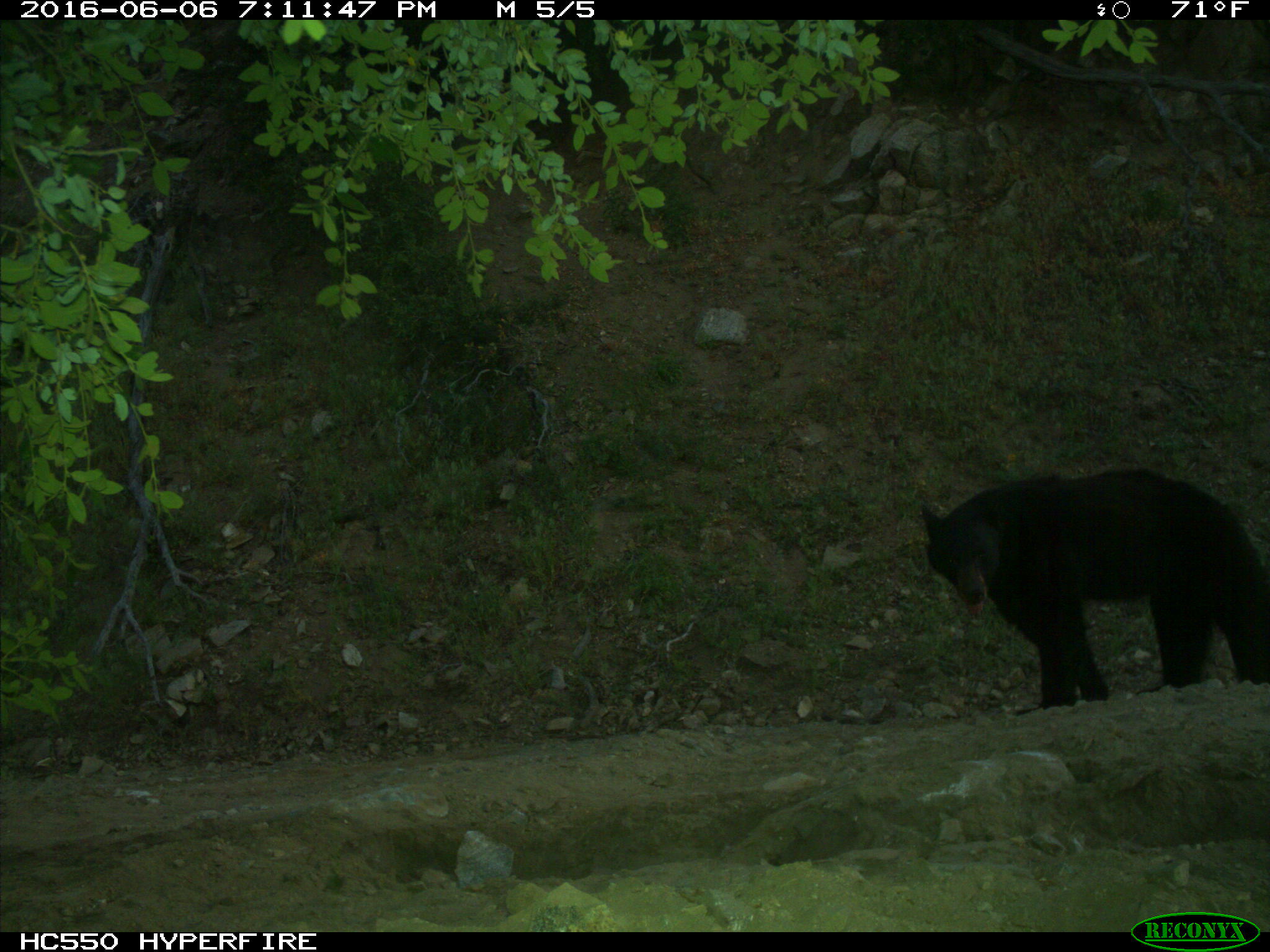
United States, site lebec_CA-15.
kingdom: Animalia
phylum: Chordata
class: Mammalia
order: Carnivora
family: Ursidae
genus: Ursus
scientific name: Ursus americanus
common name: american black bear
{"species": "Ursus americanus (american black bear)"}